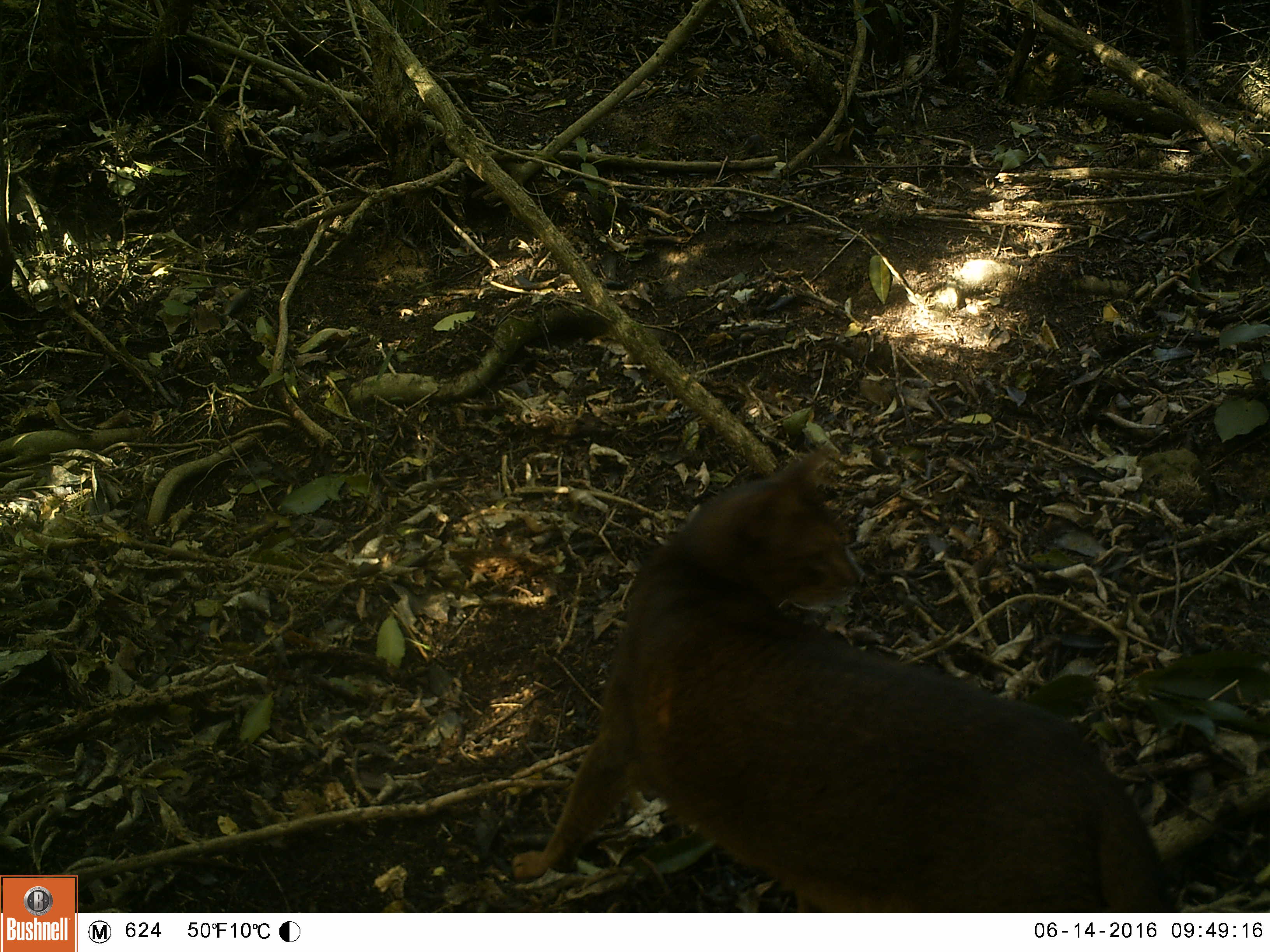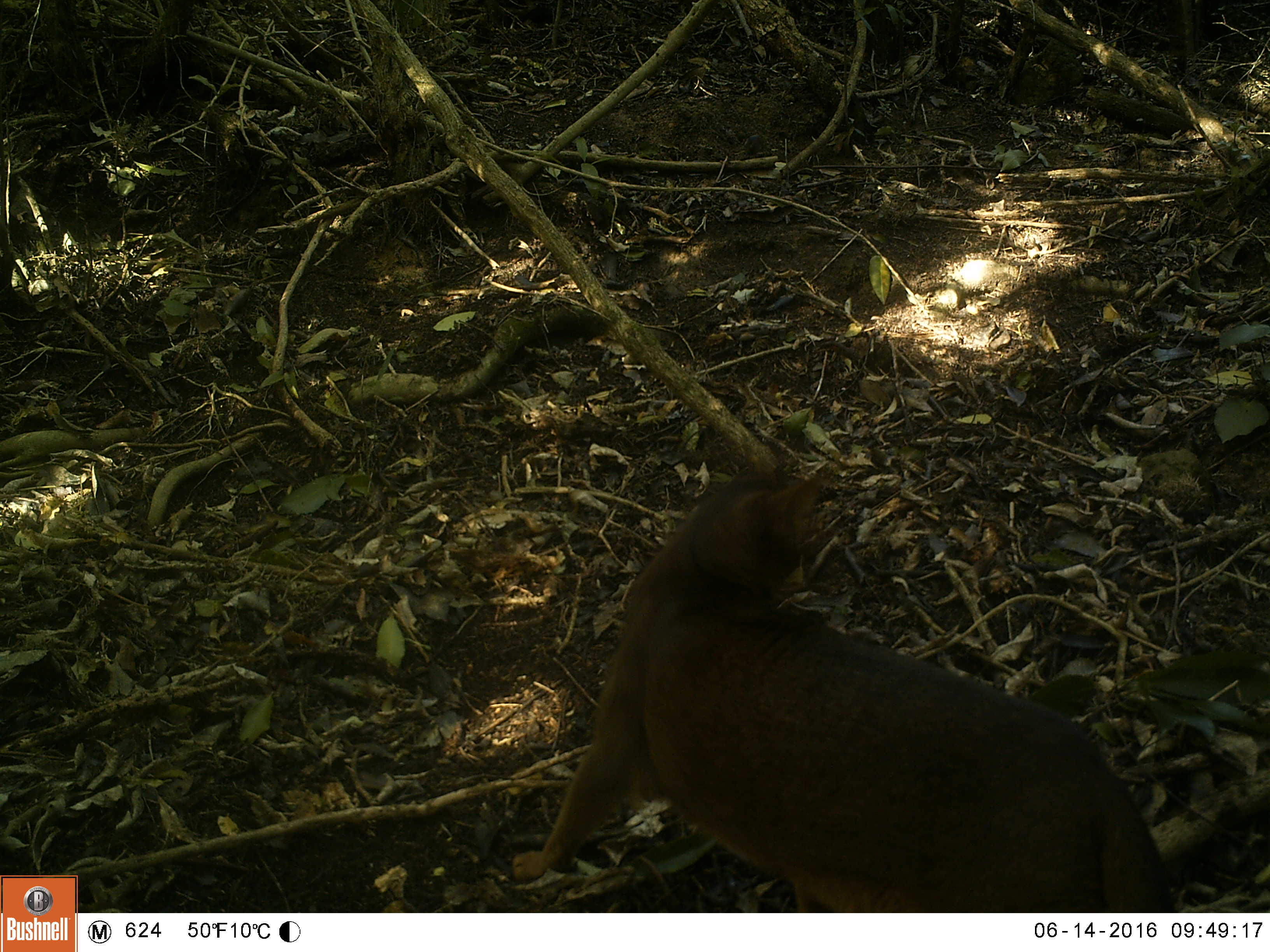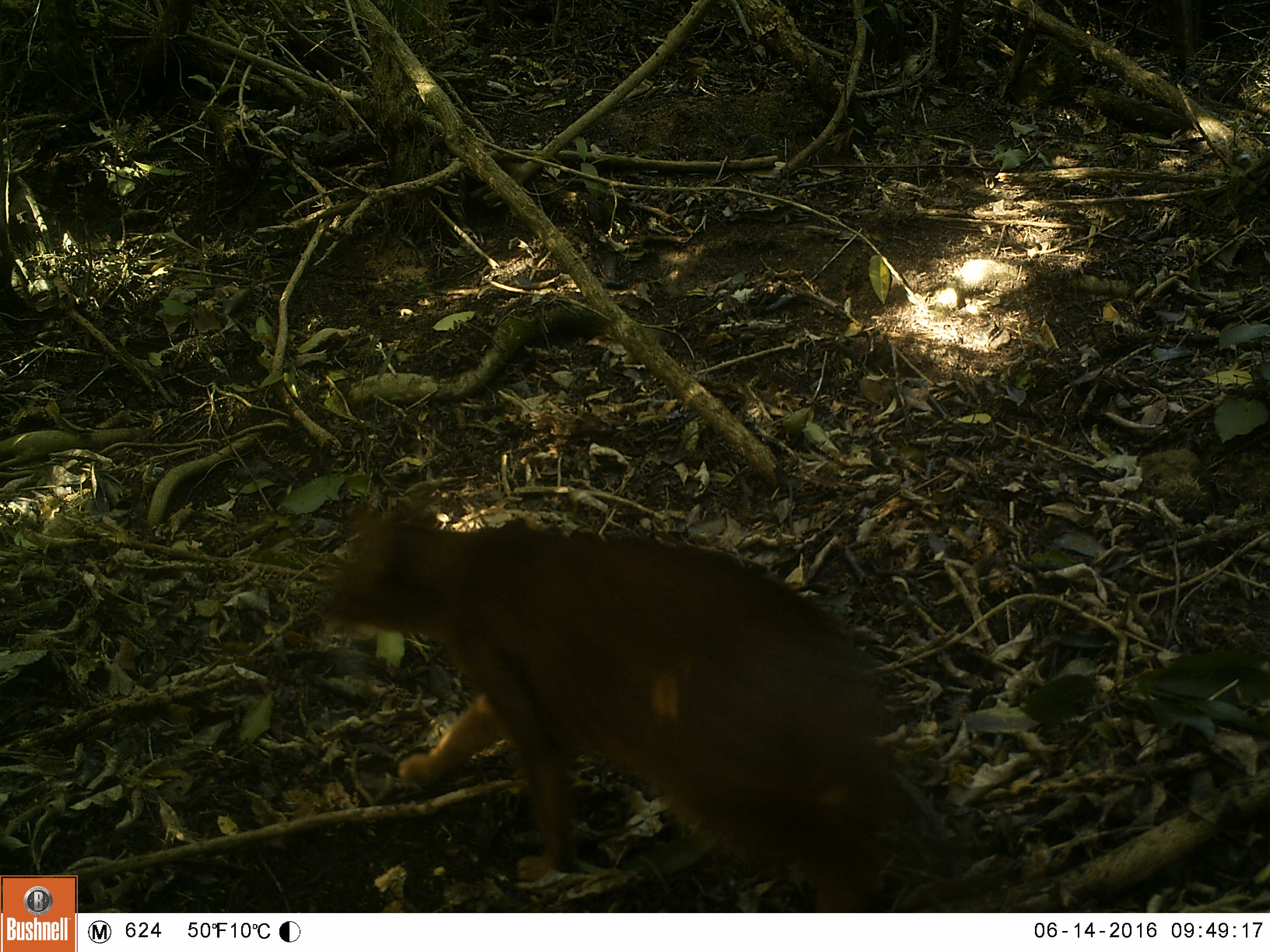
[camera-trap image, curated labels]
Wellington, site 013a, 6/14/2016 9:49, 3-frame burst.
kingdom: Animalia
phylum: Chordata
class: Mammalia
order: Carnivora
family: Felidae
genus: Felis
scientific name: Felis catus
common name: cat